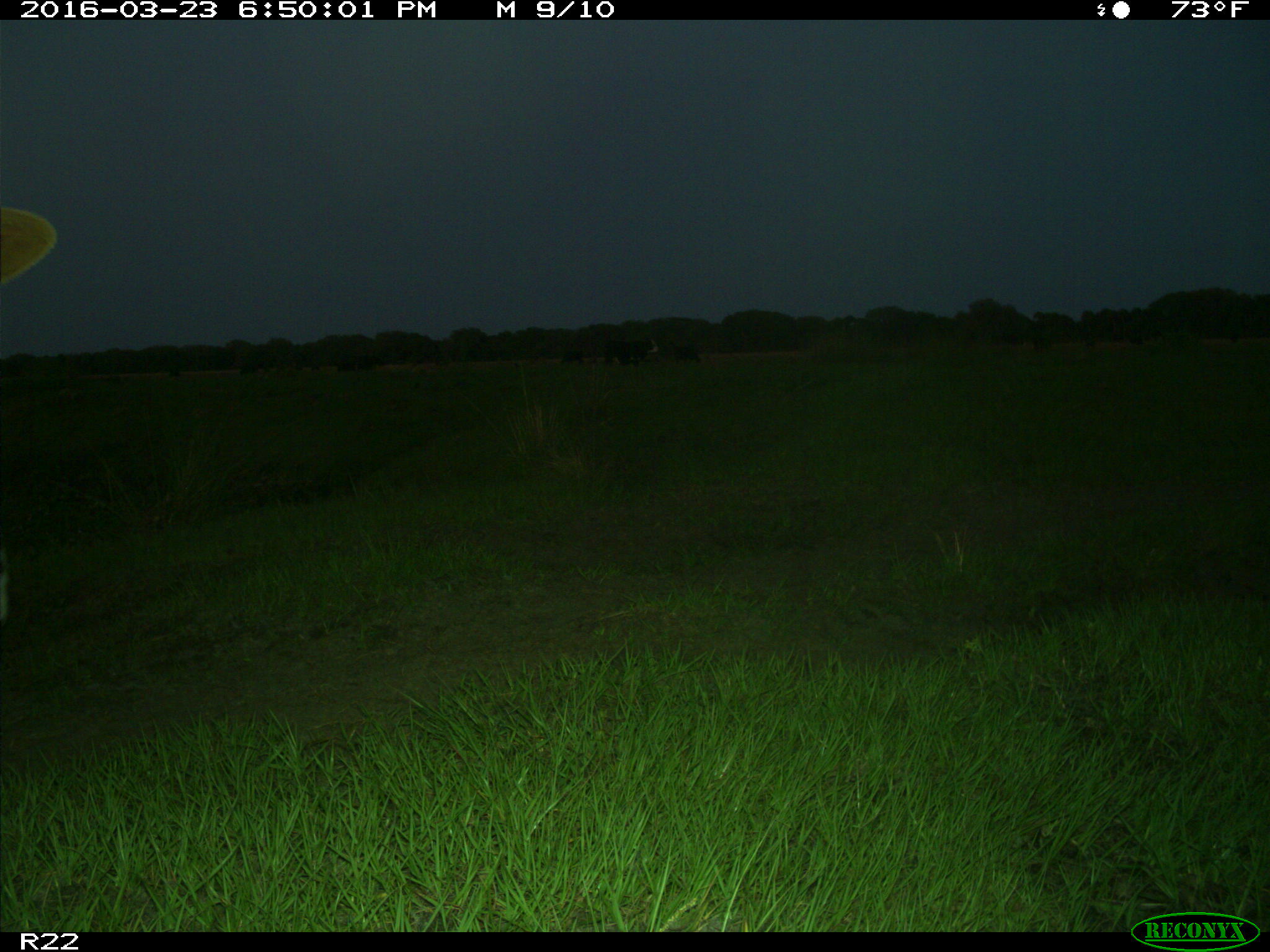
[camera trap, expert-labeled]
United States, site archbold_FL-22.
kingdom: Animalia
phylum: Chordata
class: Mammalia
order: Artiodactyla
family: Bovidae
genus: Bos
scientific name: Bos taurus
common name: domestic cow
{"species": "Bos taurus (domestic cow)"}